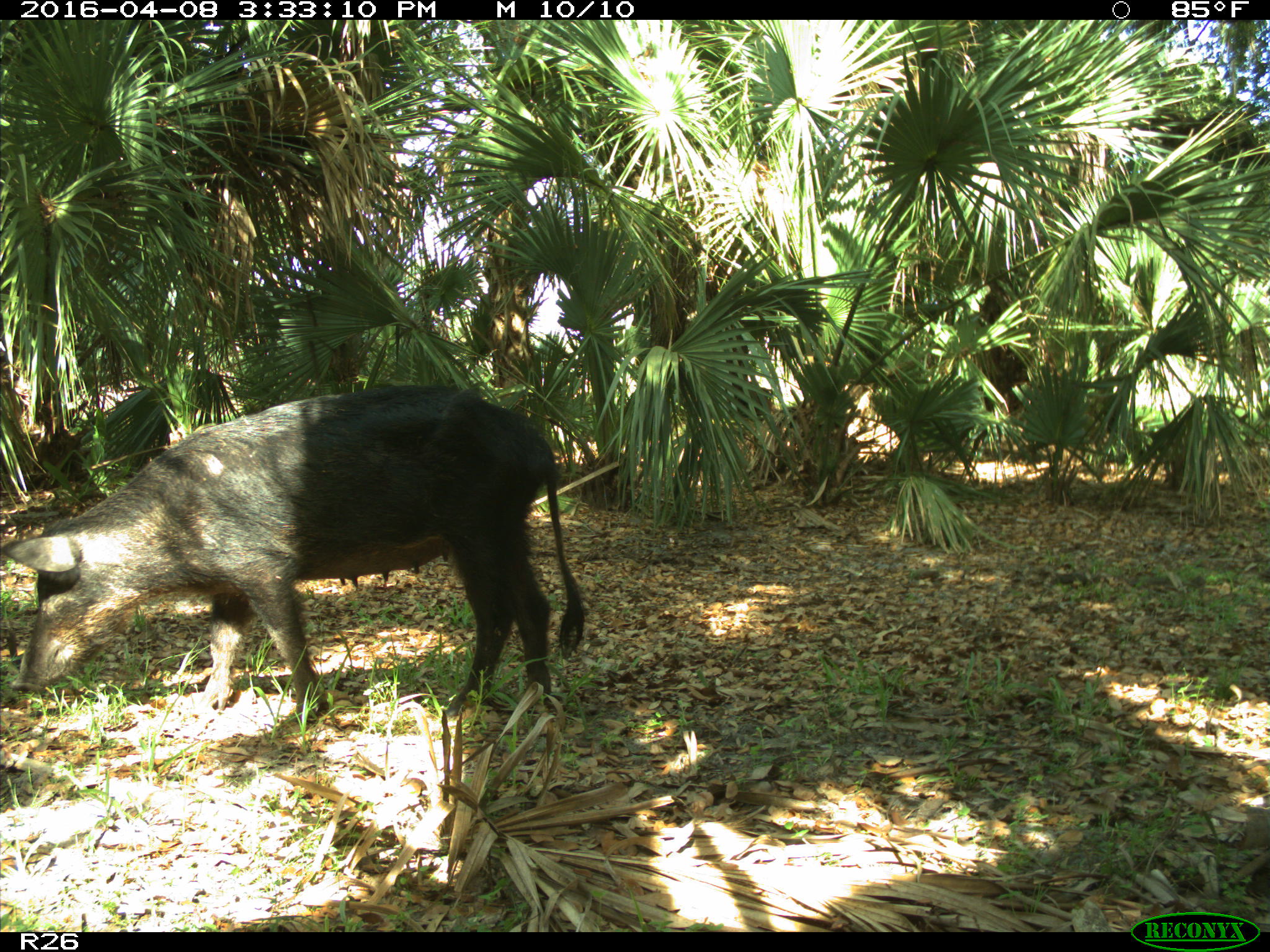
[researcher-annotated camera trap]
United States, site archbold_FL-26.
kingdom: Animalia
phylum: Chordata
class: Mammalia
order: Artiodactyla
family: Suidae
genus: Sus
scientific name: Sus scrofa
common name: wild boar